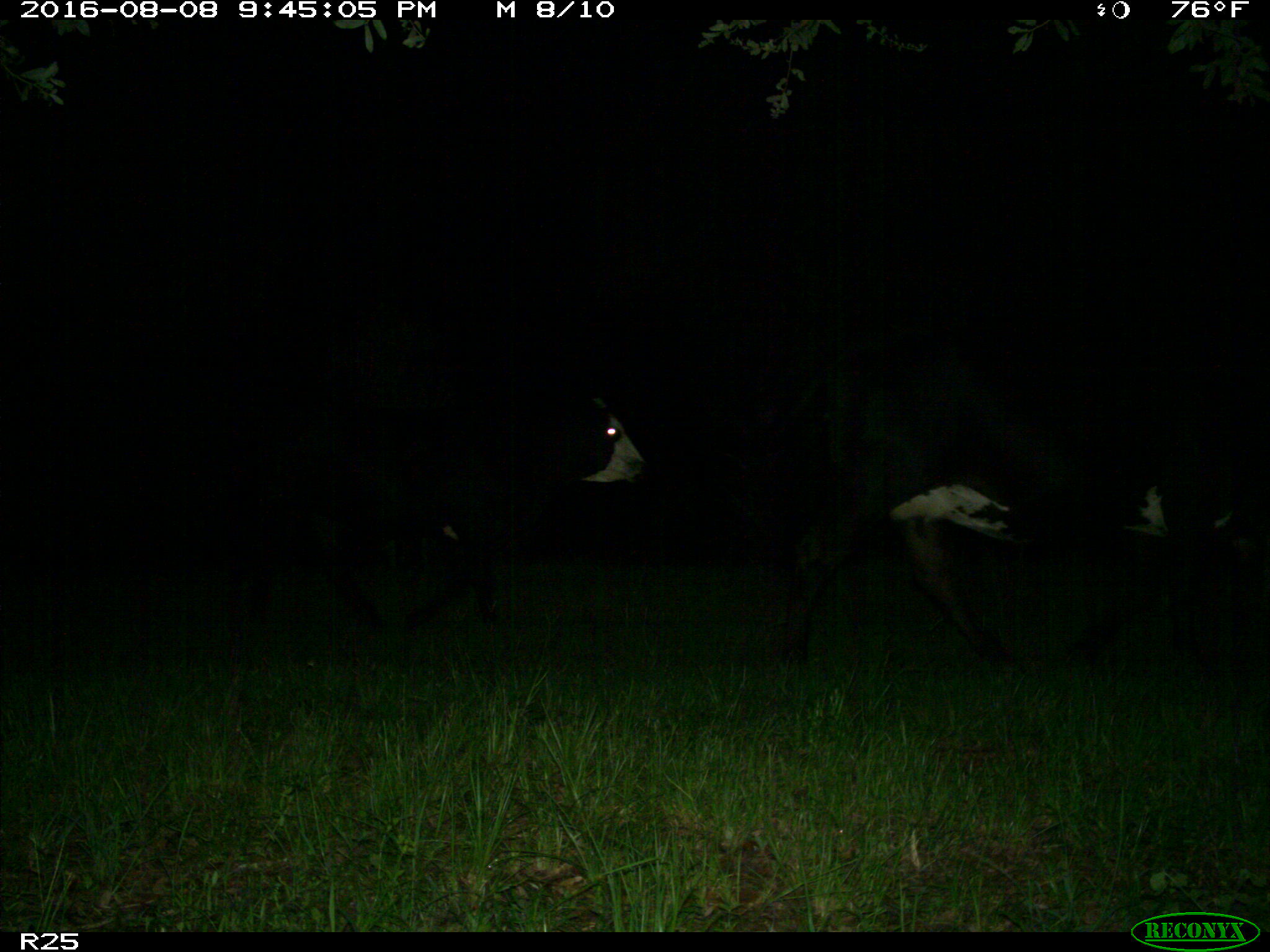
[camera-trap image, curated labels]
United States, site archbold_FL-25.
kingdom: Animalia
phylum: Chordata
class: Mammalia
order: Artiodactyla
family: Bovidae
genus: Bos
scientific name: Bos taurus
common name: domestic cow